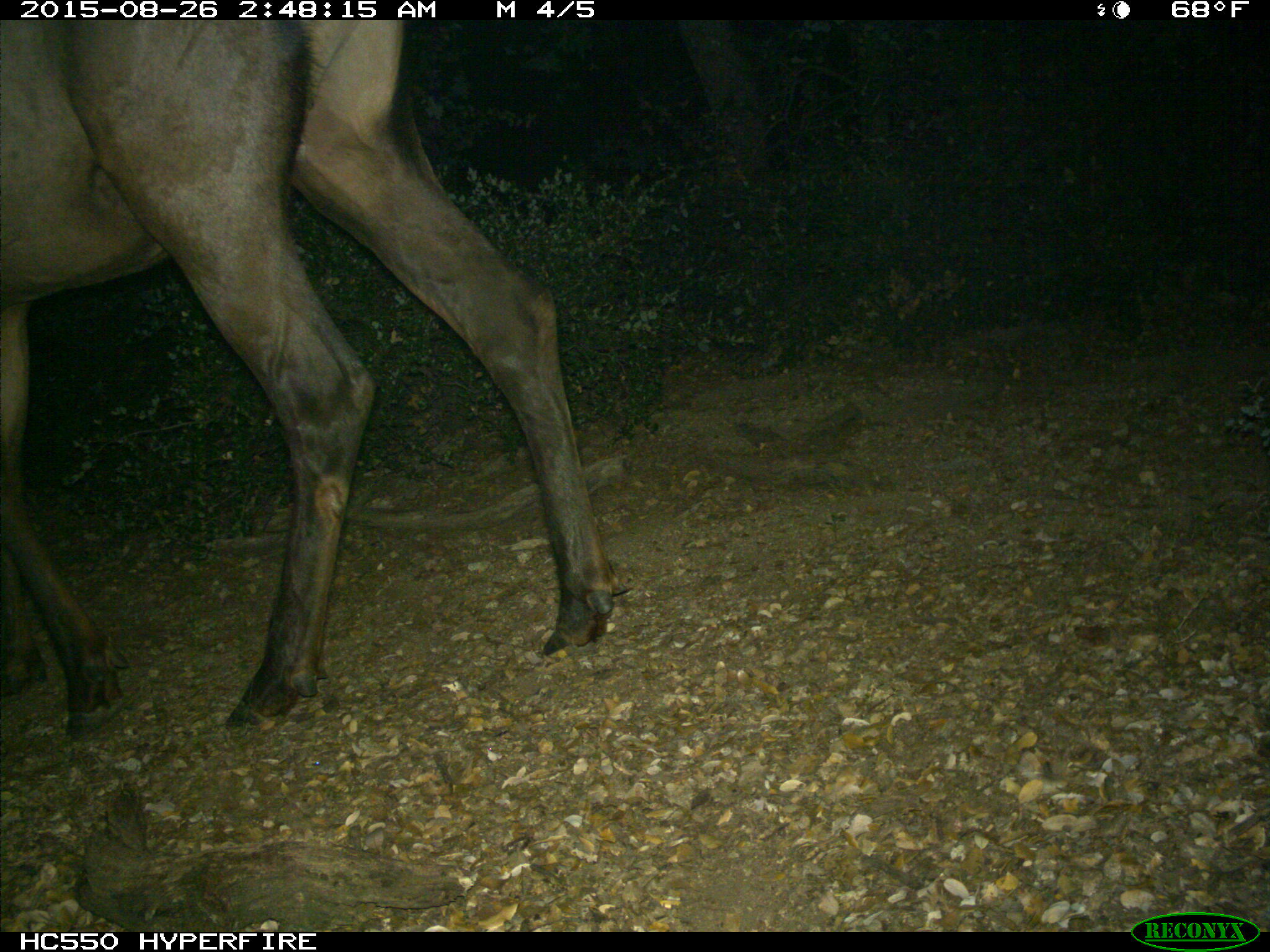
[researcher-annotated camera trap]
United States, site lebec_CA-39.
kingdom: Animalia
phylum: Chordata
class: Mammalia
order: Artiodactyla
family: Cervidae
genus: Cervus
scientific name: Cervus canadensis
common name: elk